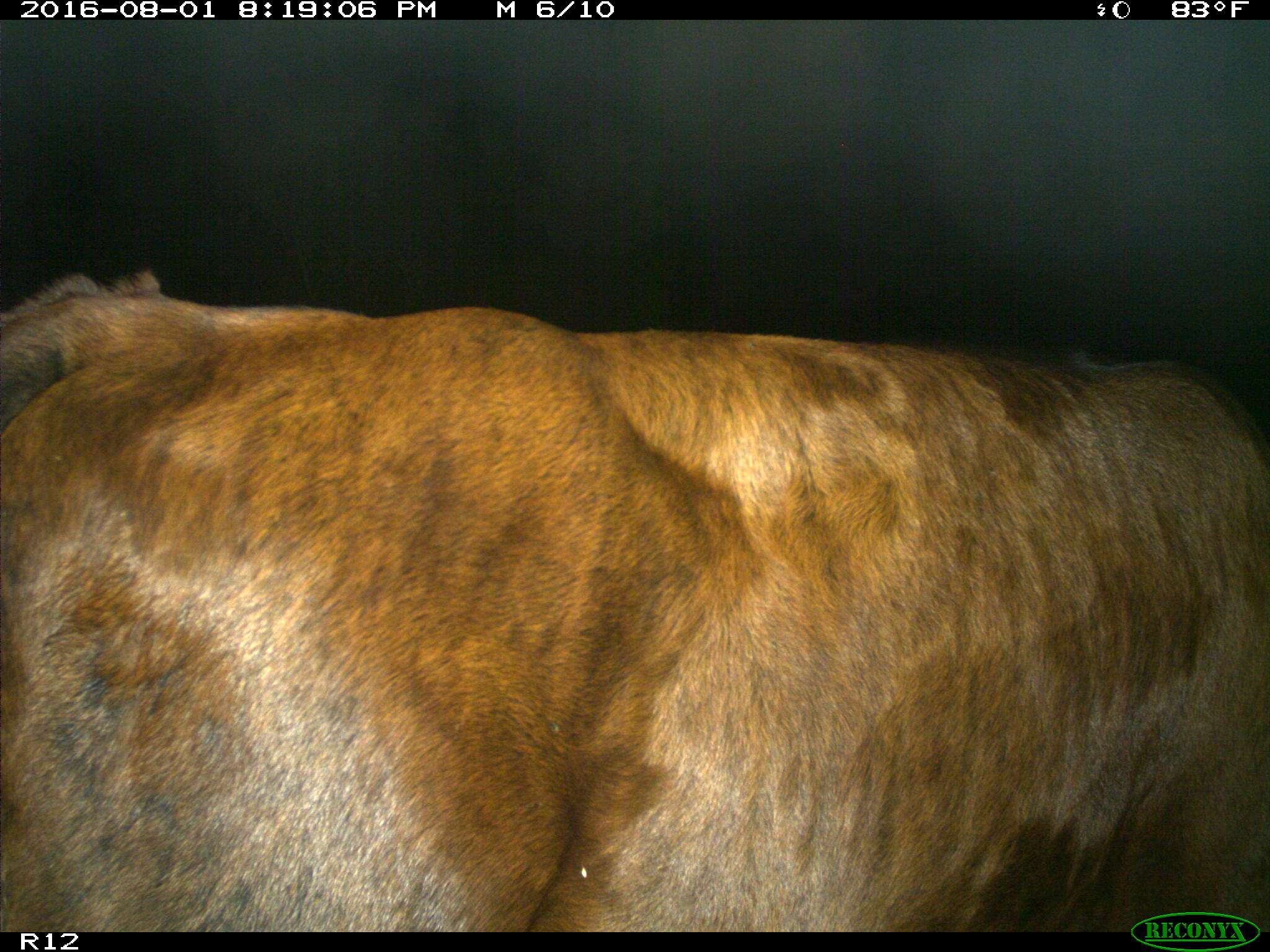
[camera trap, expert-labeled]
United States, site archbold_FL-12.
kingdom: Animalia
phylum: Chordata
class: Mammalia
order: Artiodactyla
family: Bovidae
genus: Bos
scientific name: Bos taurus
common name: domestic cow